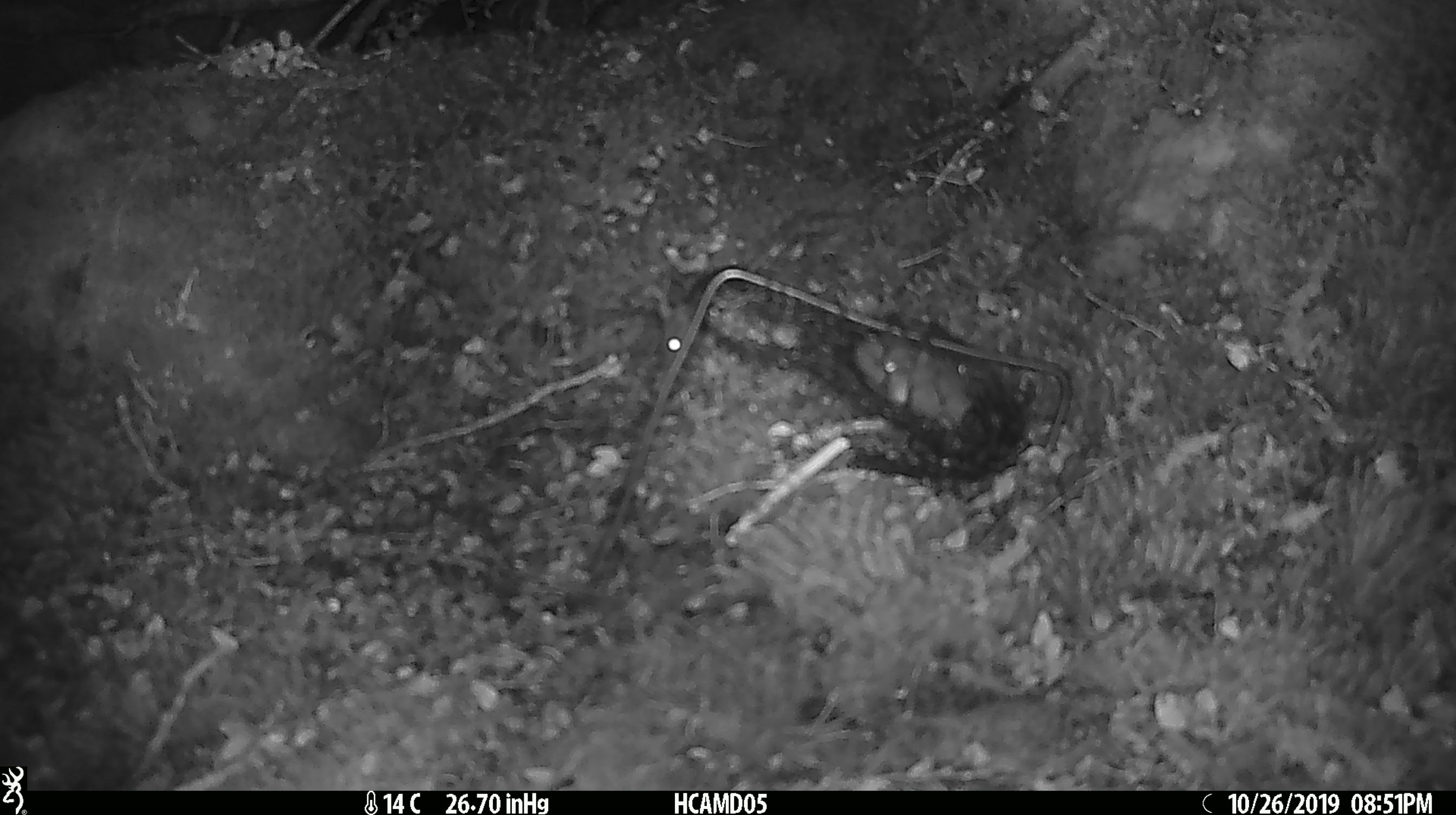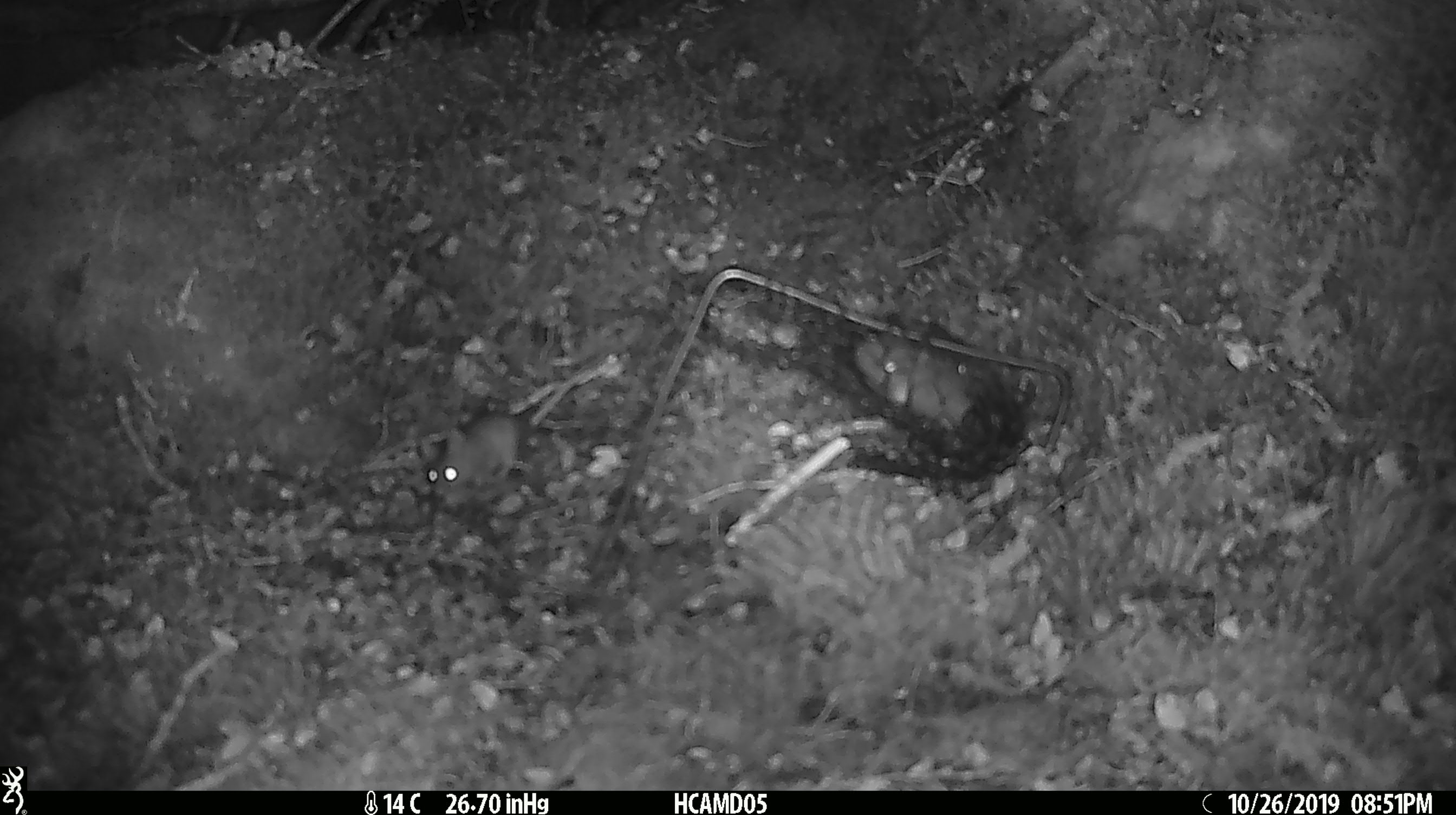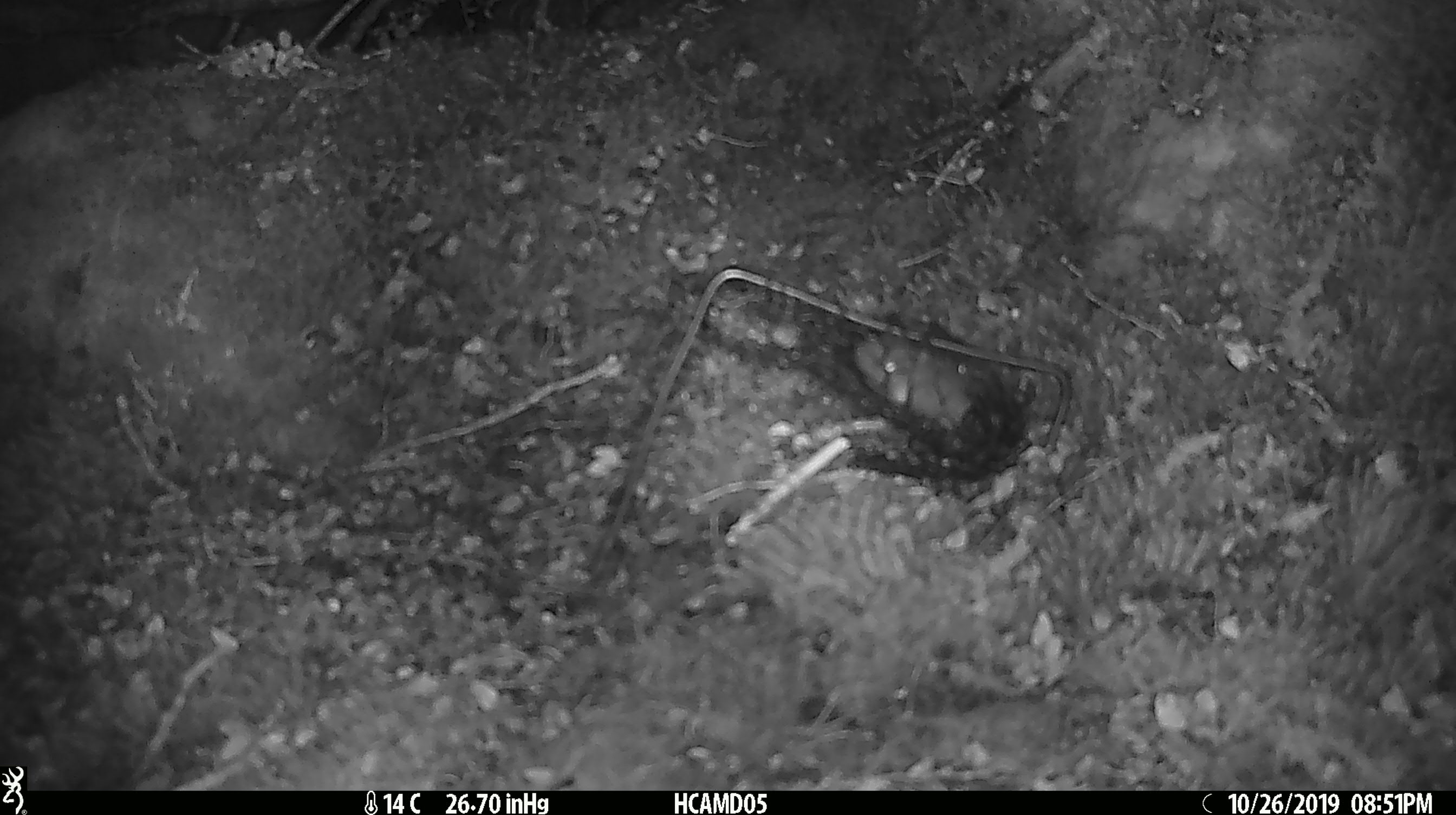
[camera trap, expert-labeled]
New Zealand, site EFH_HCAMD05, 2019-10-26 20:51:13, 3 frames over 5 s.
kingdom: Animalia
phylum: Chordata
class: Mammalia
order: Rodentia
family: Muridae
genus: Mus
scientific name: Mus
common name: mouse